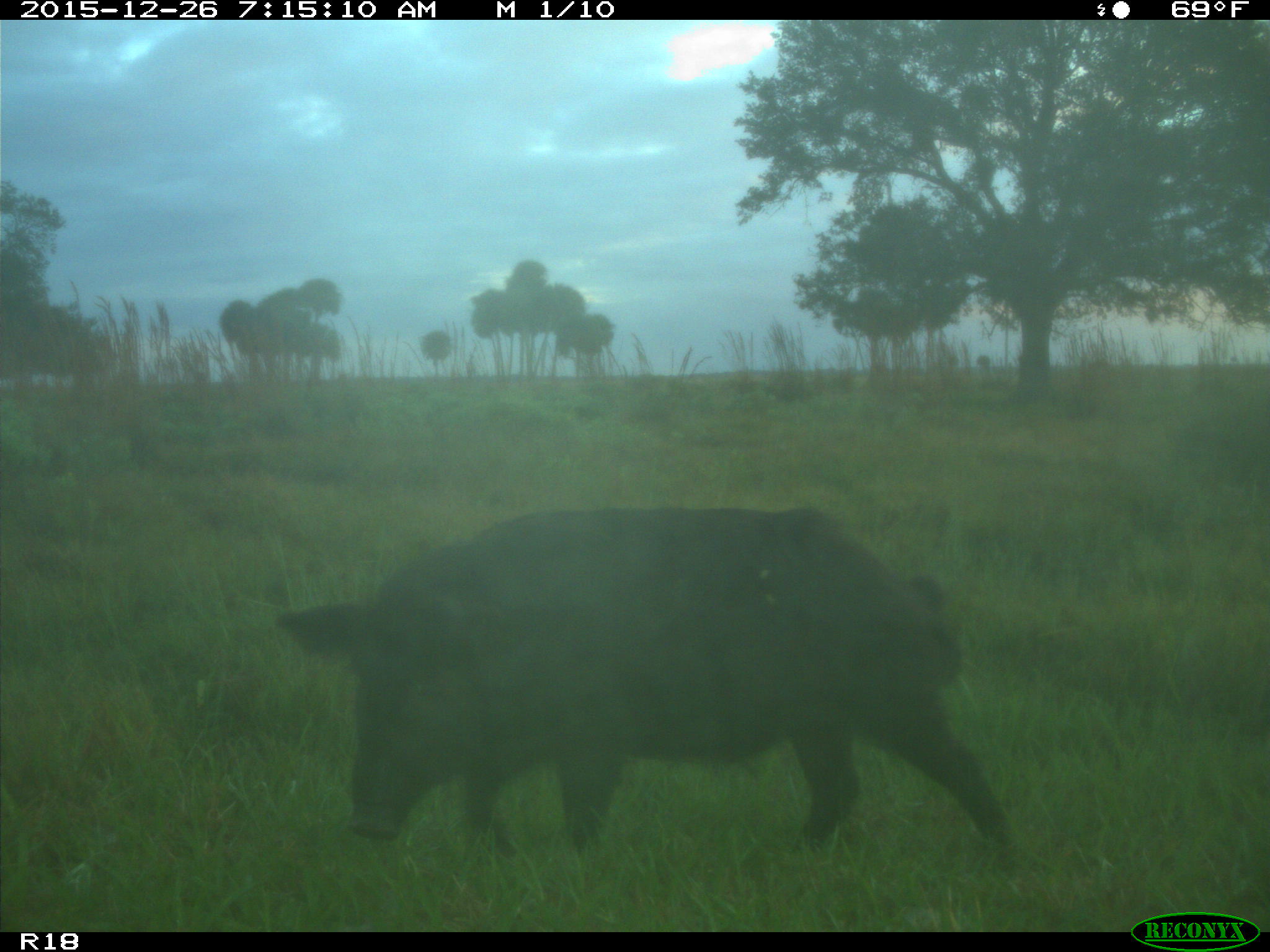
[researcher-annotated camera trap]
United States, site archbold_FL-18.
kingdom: Animalia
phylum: Chordata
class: Mammalia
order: Artiodactyla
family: Suidae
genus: Sus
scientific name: Sus scrofa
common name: wild boar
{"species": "Sus scrofa (wild boar)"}